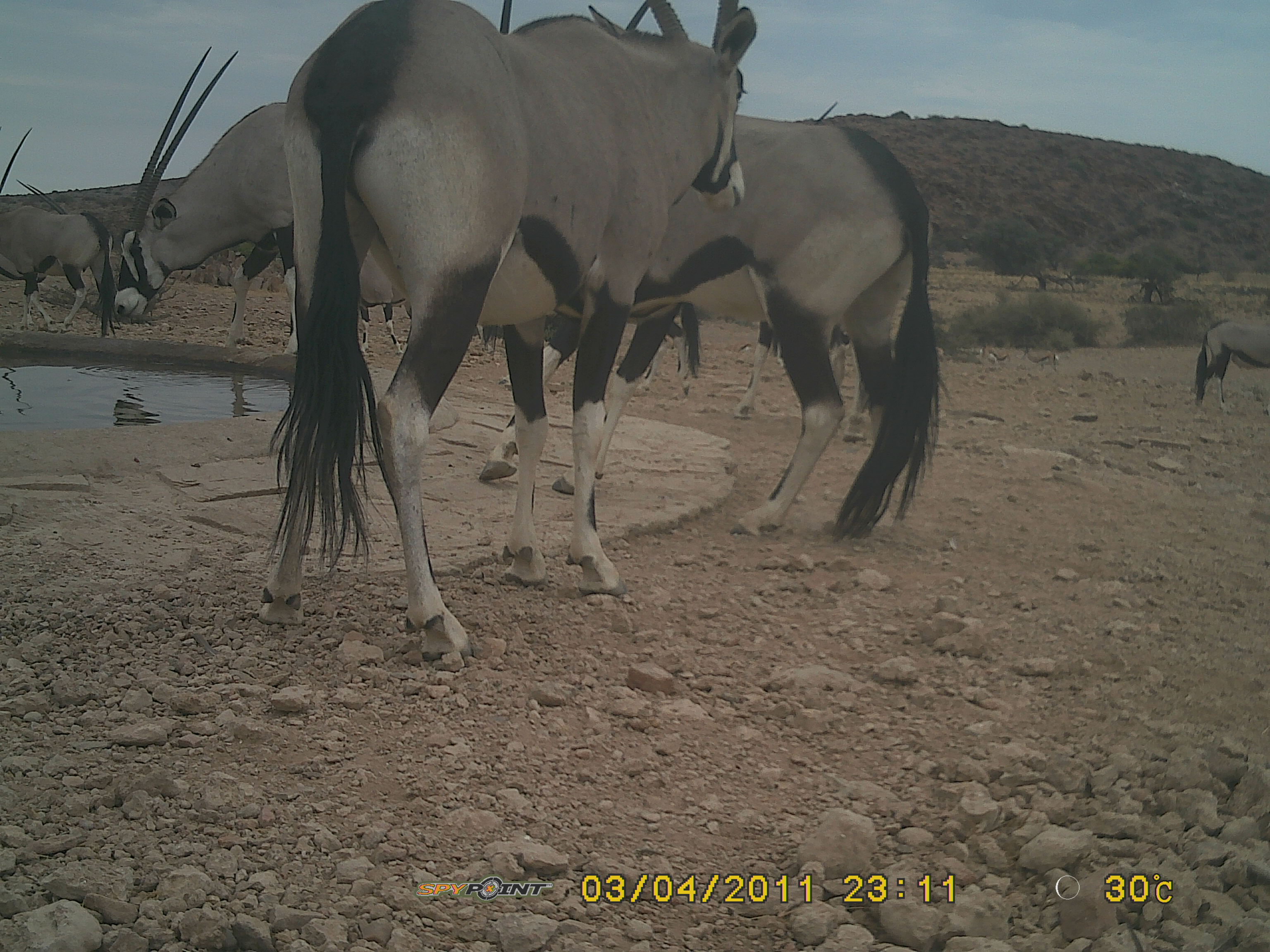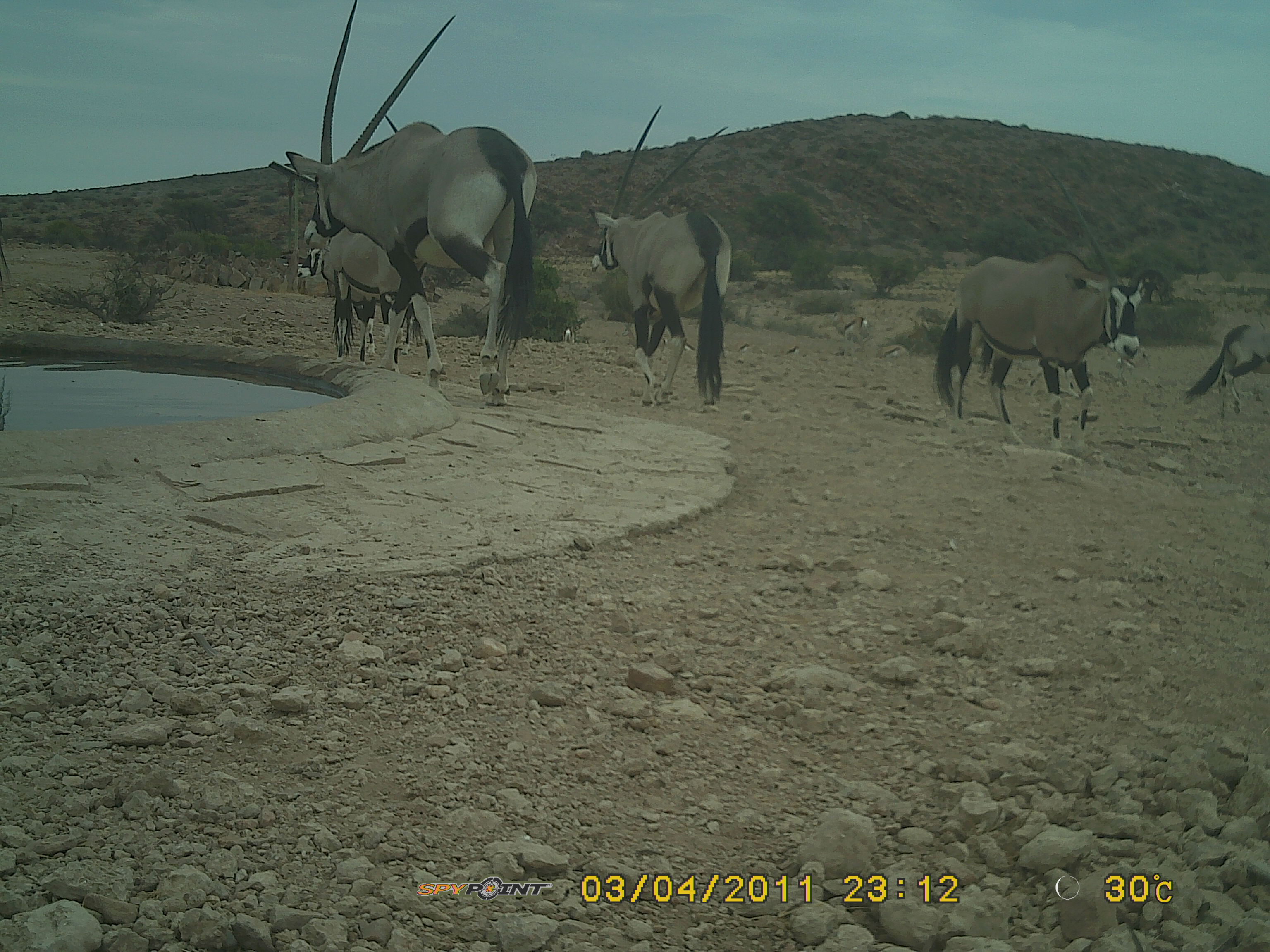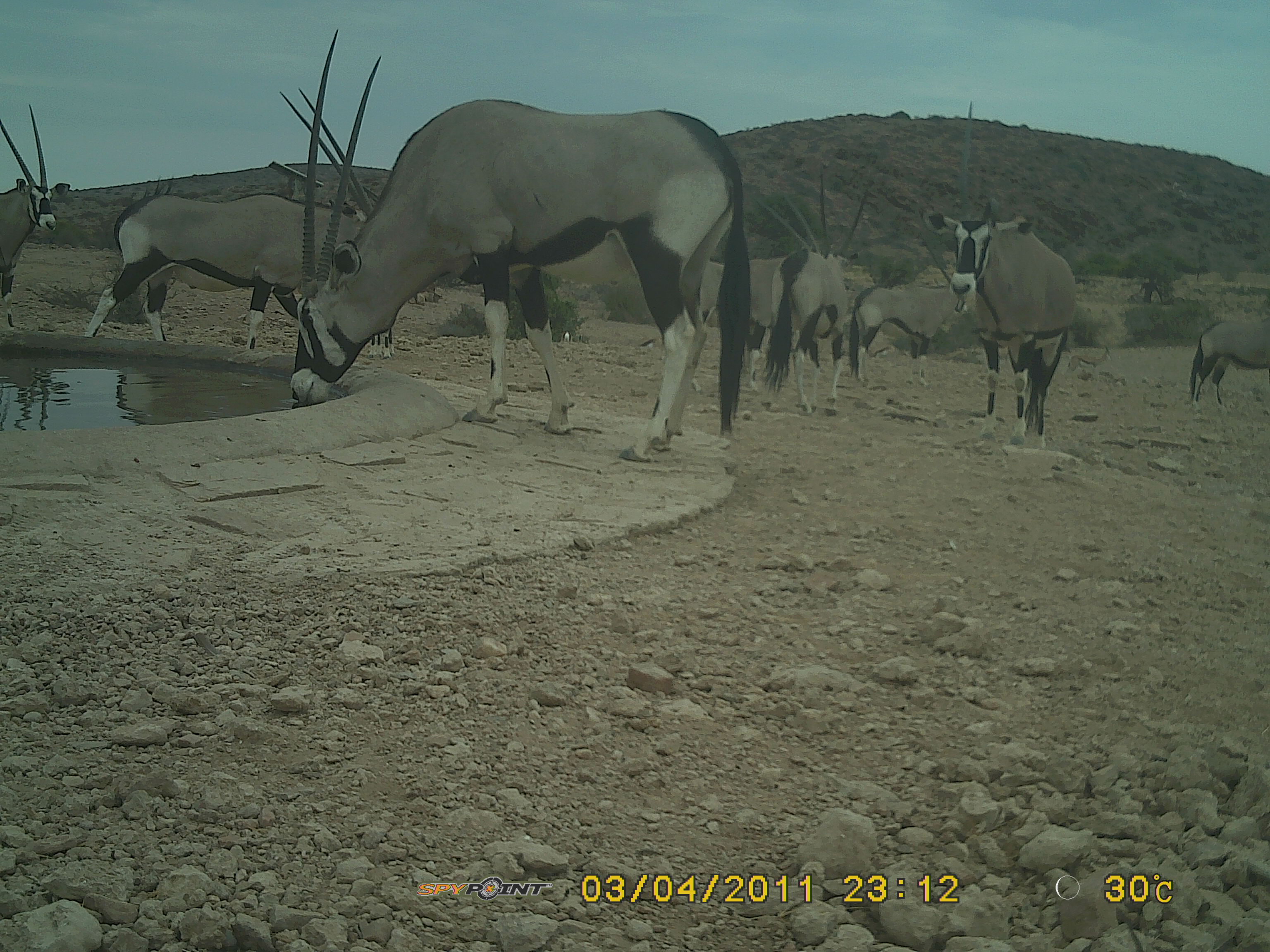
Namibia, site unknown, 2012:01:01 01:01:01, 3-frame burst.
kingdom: Animalia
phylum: Chordata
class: Mammalia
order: Artiodactyla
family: Bovidae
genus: Oryx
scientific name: Oryx gazella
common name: gemsbok